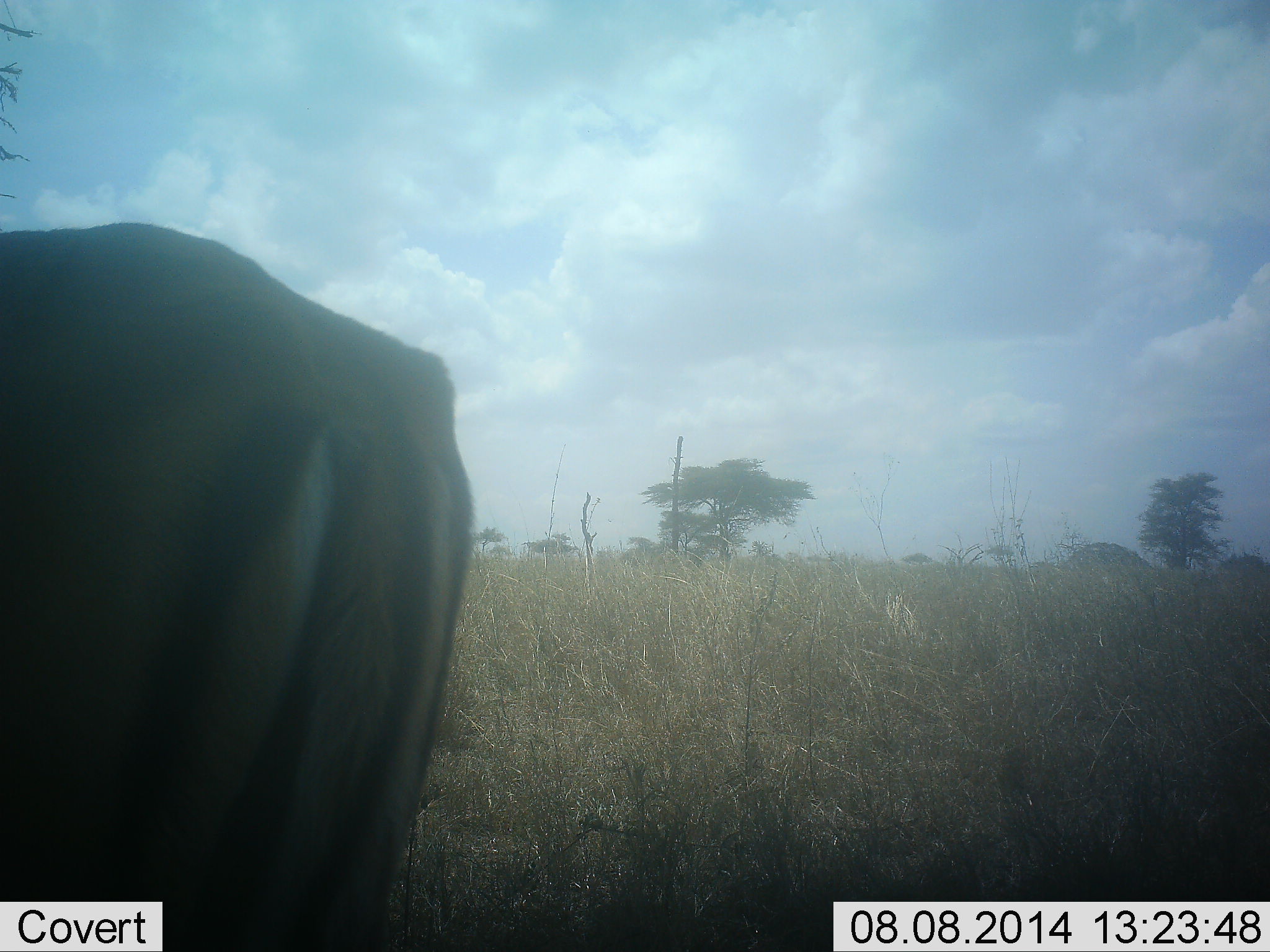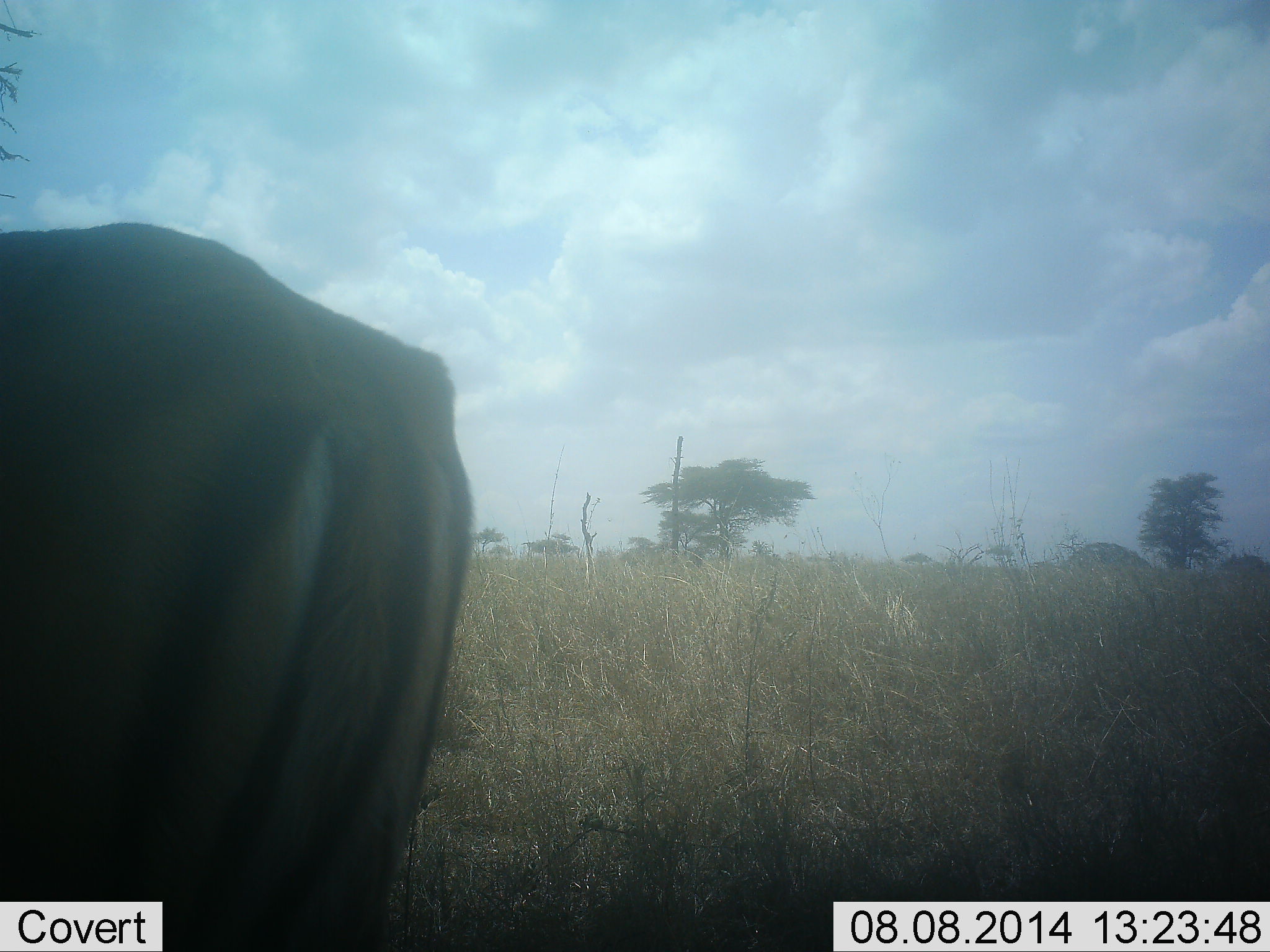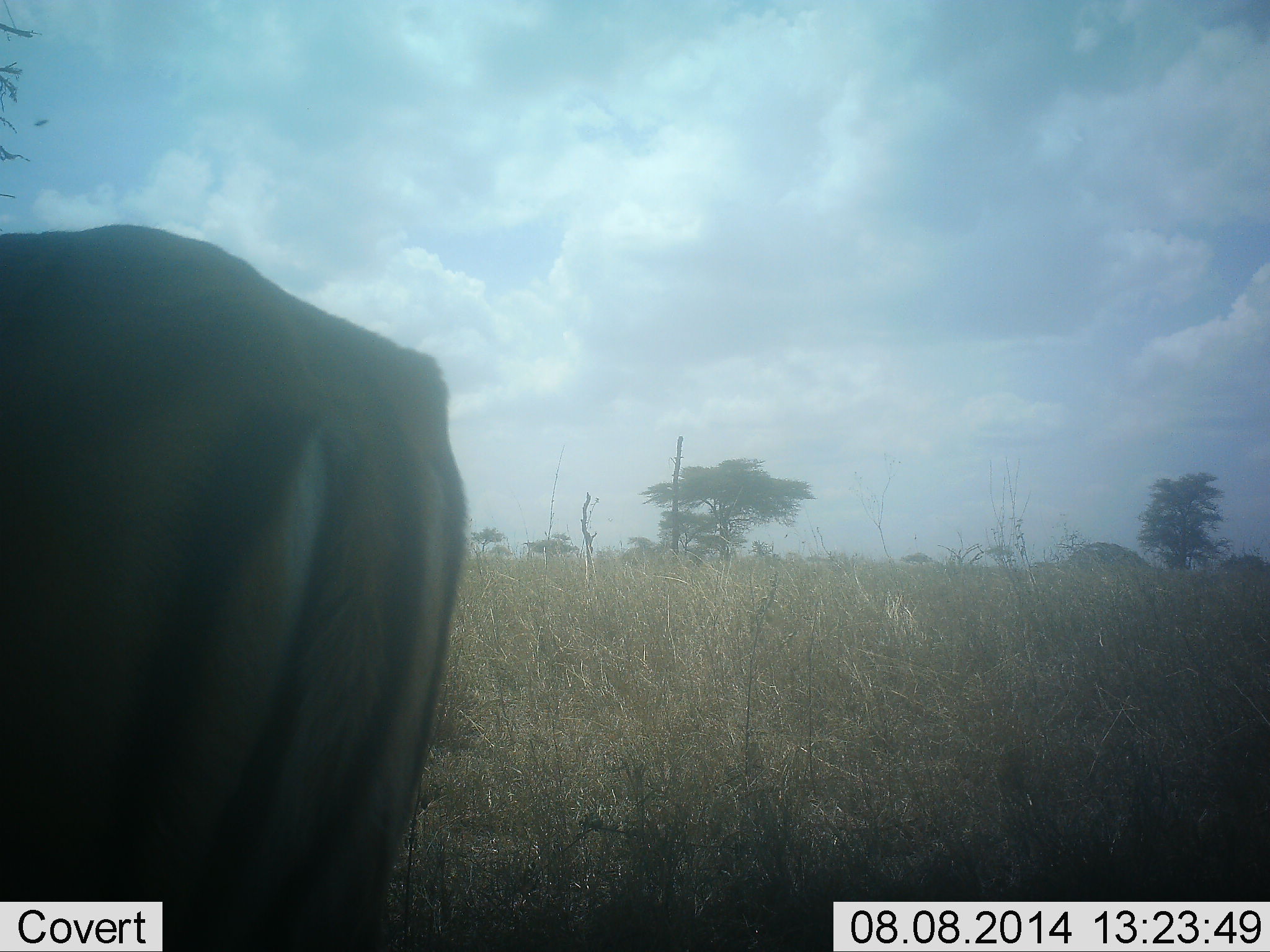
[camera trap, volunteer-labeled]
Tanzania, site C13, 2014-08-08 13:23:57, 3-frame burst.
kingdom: Animalia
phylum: Chordata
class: Mammalia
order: Artiodactyla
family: Bovidae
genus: Aepyceros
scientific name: Aepyceros melampus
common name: impala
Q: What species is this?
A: Impala (Aepyceros melampus).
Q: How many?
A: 1.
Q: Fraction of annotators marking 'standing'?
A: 100%.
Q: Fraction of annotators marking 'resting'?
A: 0%.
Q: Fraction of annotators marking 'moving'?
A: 0%.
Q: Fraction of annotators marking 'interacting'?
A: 0%.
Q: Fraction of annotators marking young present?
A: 0%.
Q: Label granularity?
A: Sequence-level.